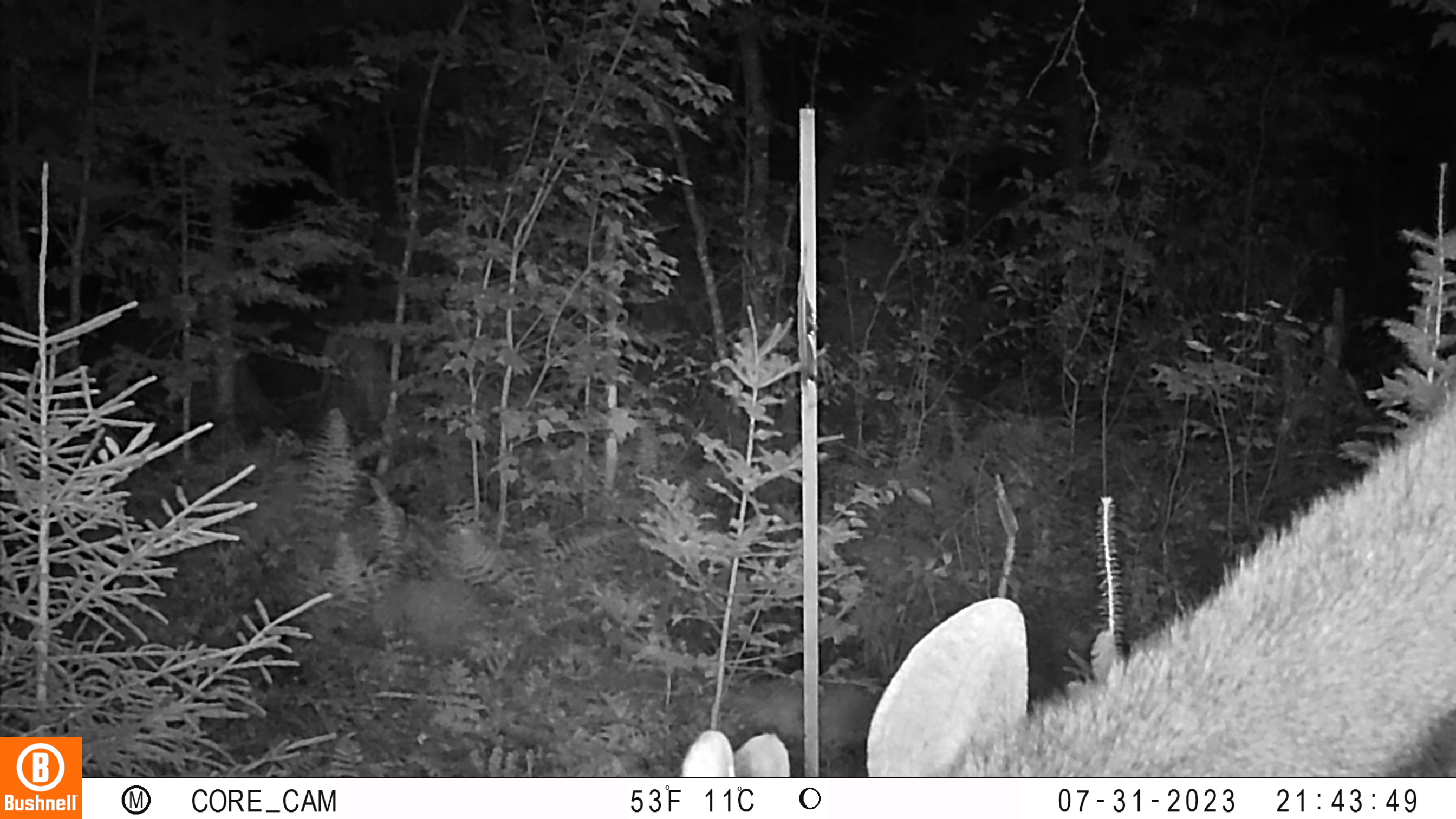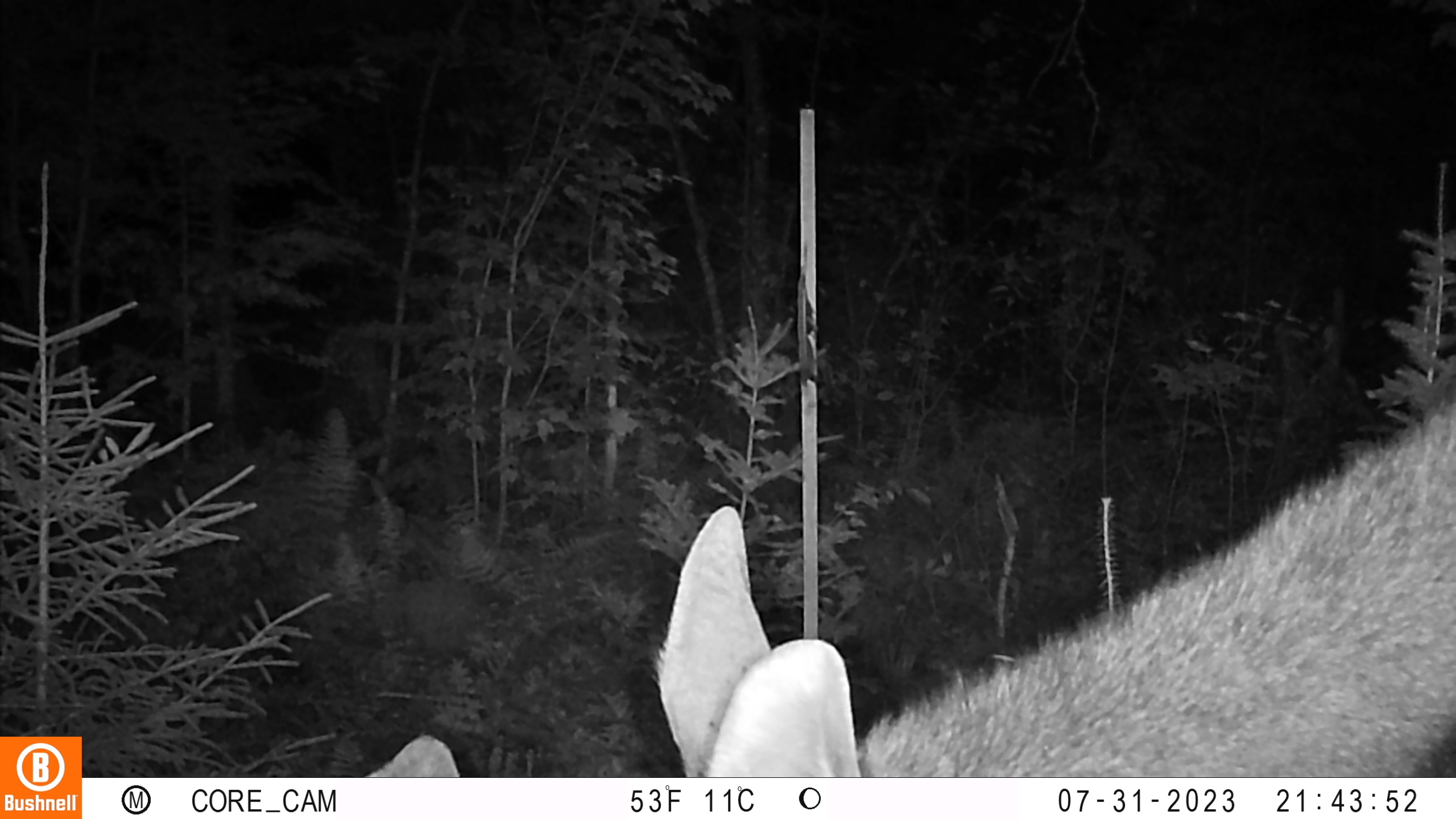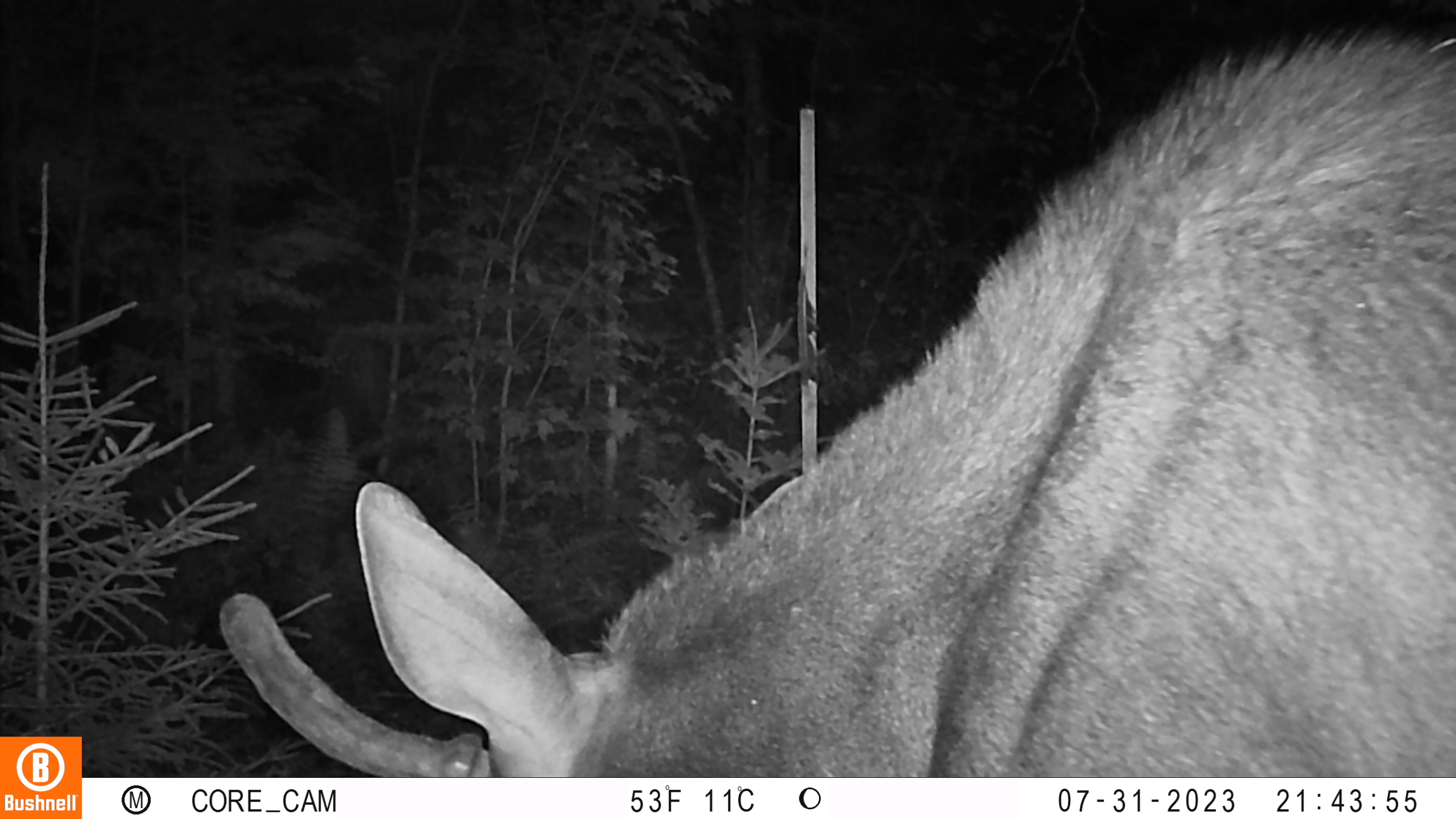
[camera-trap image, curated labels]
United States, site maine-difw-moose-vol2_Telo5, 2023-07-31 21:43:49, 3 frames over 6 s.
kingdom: Animalia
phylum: Chordata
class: Mammalia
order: Artiodactyla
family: Cervidae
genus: Odocoileus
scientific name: Odocoileus virginianus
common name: white-tailed deer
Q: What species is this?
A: White-tailed deer (Odocoileus virginianus).